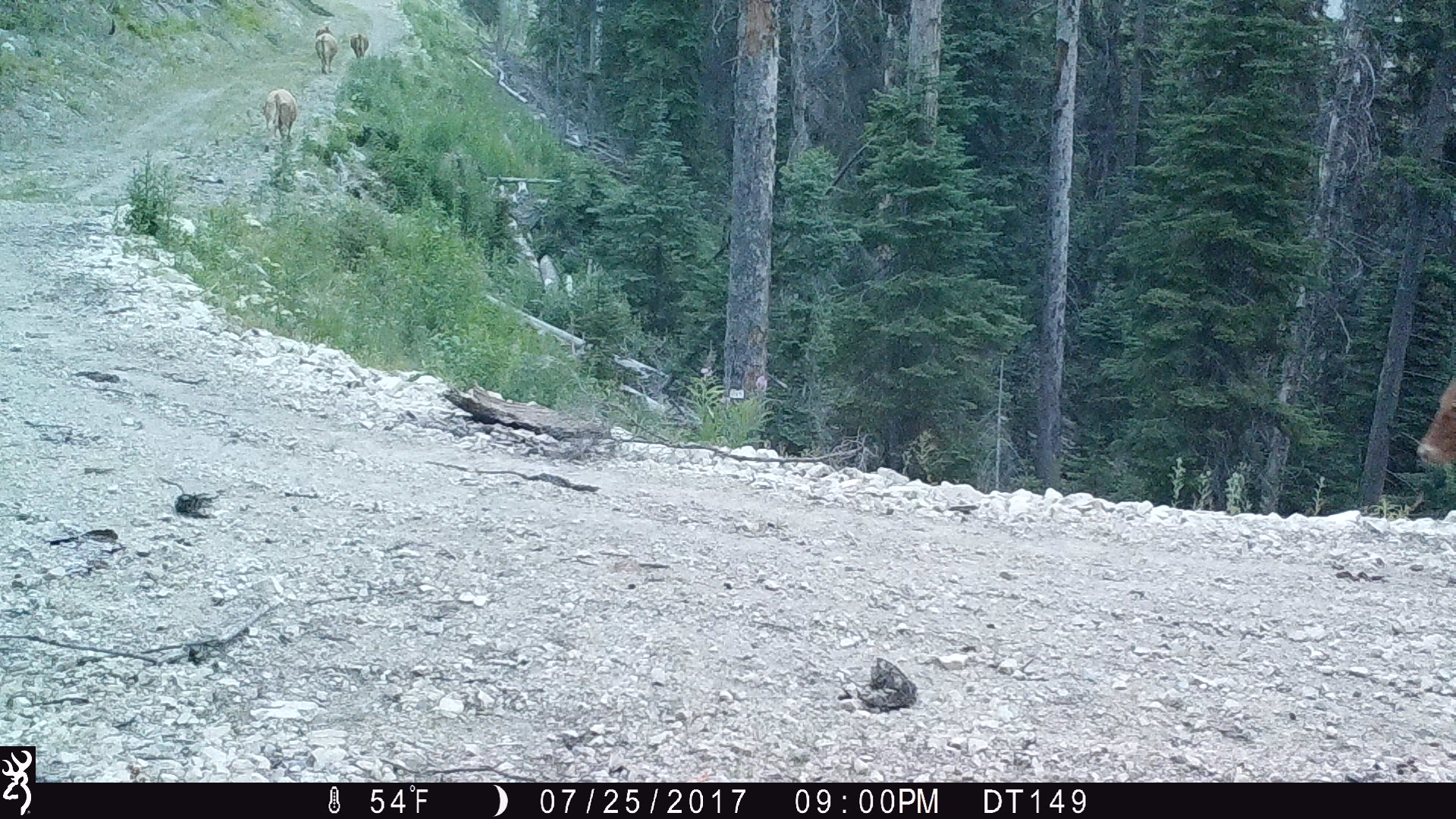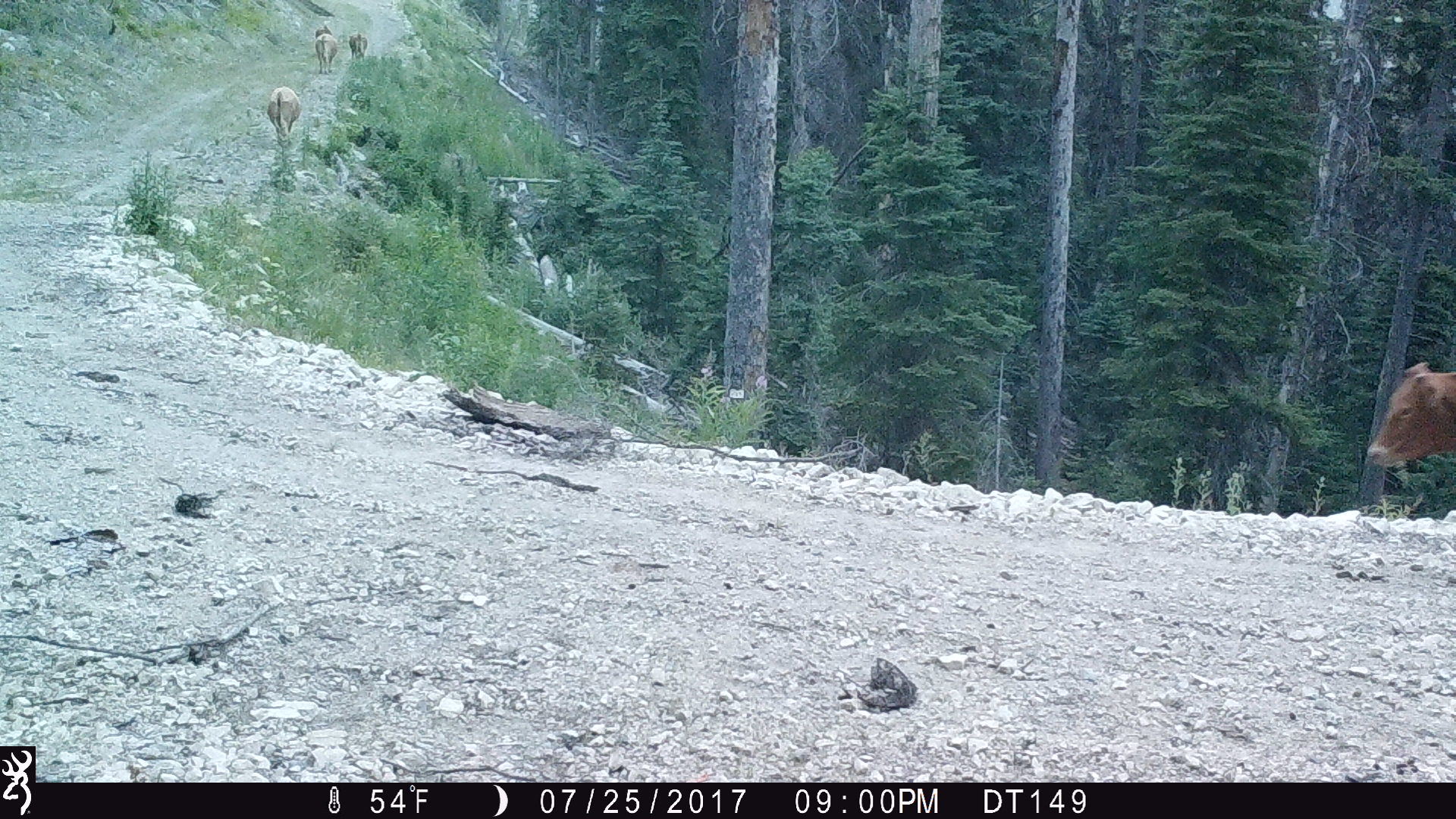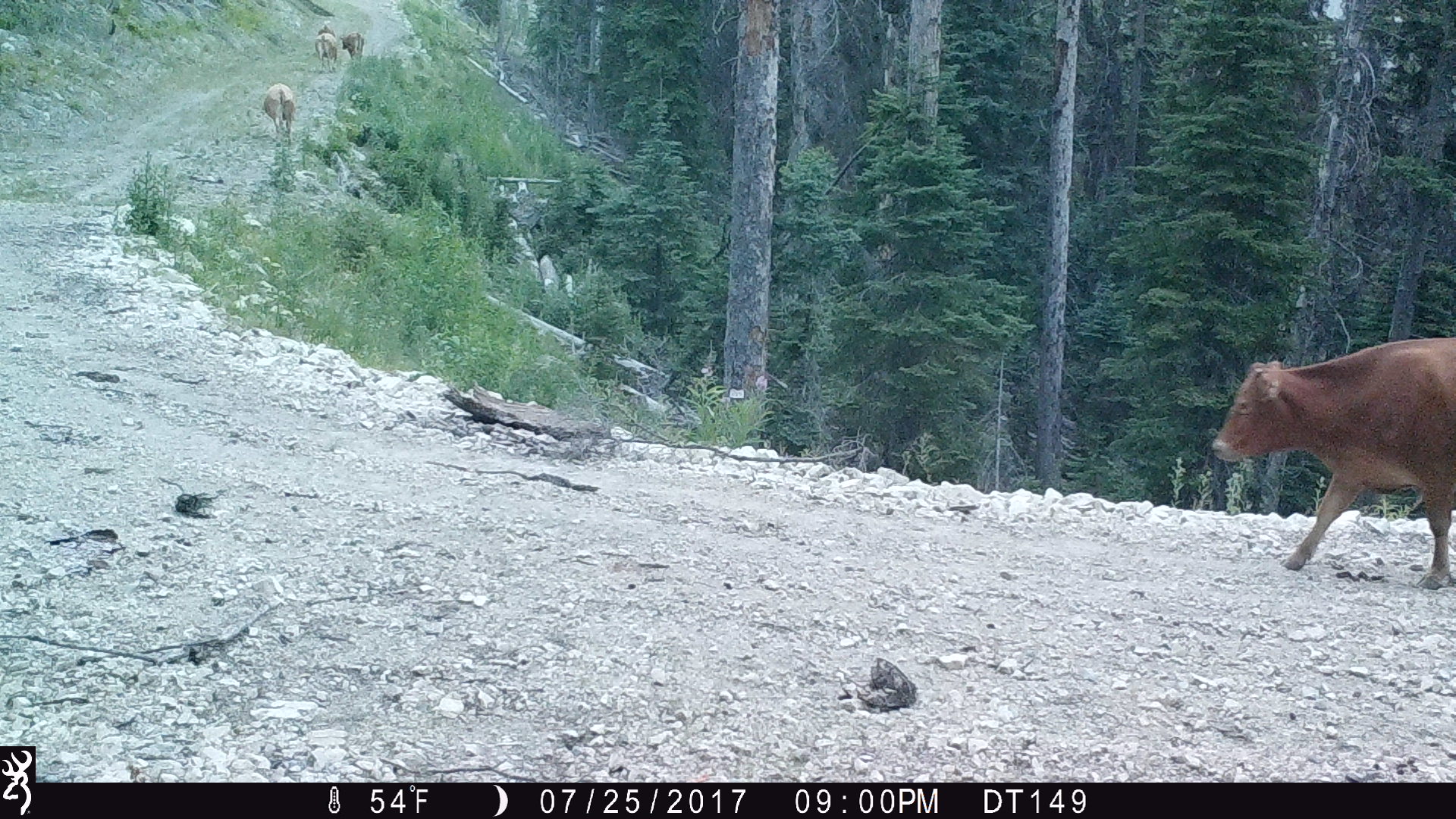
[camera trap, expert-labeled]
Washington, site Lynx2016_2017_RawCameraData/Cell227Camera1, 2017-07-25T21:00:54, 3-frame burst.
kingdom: Animalia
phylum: Chordata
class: Mammalia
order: Artiodactyla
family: Bovidae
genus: Bos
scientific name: Bos taurus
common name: domestic cattle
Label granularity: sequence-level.